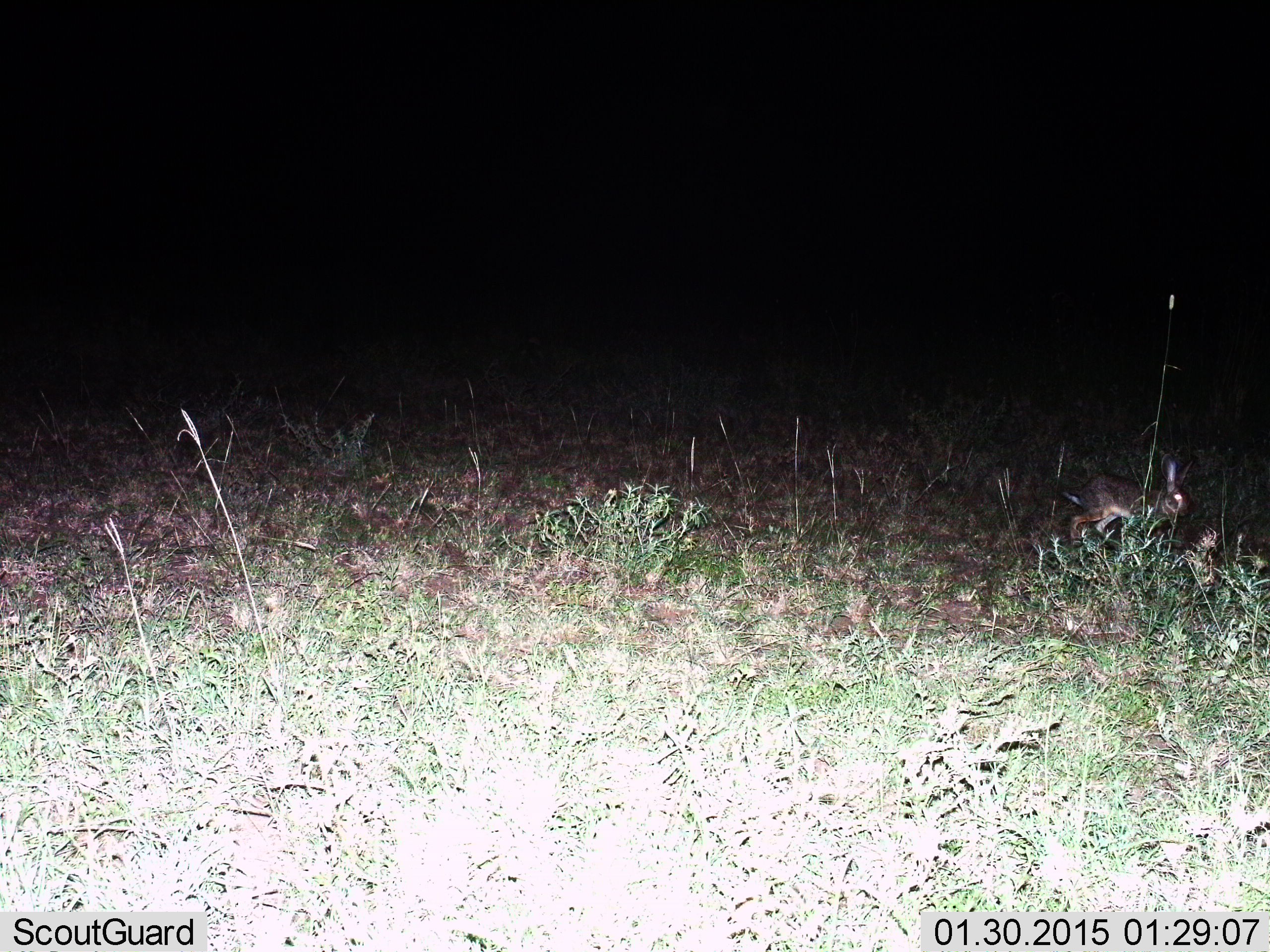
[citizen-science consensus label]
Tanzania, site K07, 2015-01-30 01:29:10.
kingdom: Animalia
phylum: Chordata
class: Mammalia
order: Lagomorpha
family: Leporidae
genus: Lepus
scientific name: Lepus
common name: hare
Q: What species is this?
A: Hare (Lepus).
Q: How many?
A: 1.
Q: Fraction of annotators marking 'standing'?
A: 20%.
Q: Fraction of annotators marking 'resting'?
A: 0%.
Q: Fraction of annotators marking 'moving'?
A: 90%.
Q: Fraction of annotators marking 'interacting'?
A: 0%.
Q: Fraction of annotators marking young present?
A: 0%.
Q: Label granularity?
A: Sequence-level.